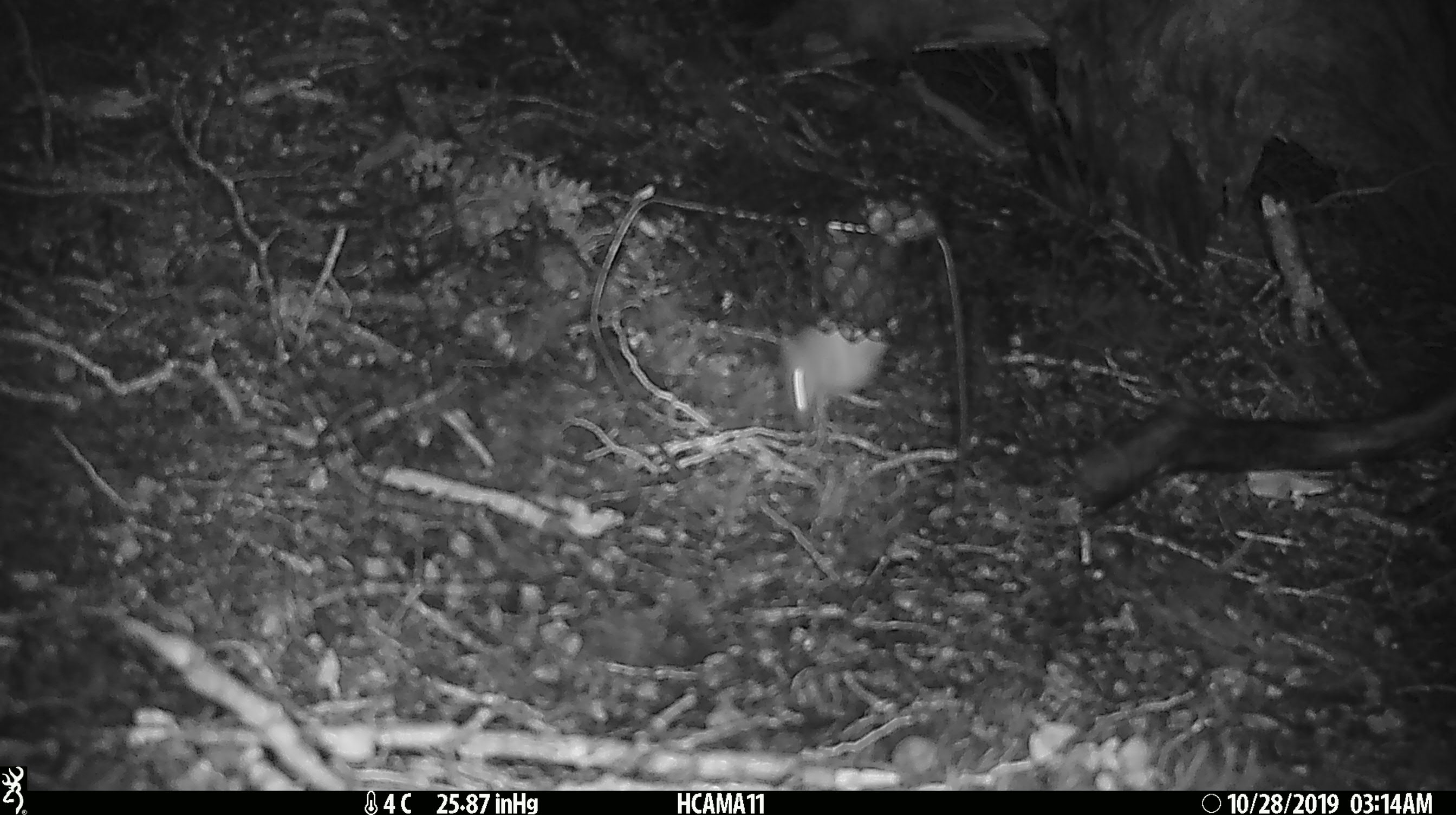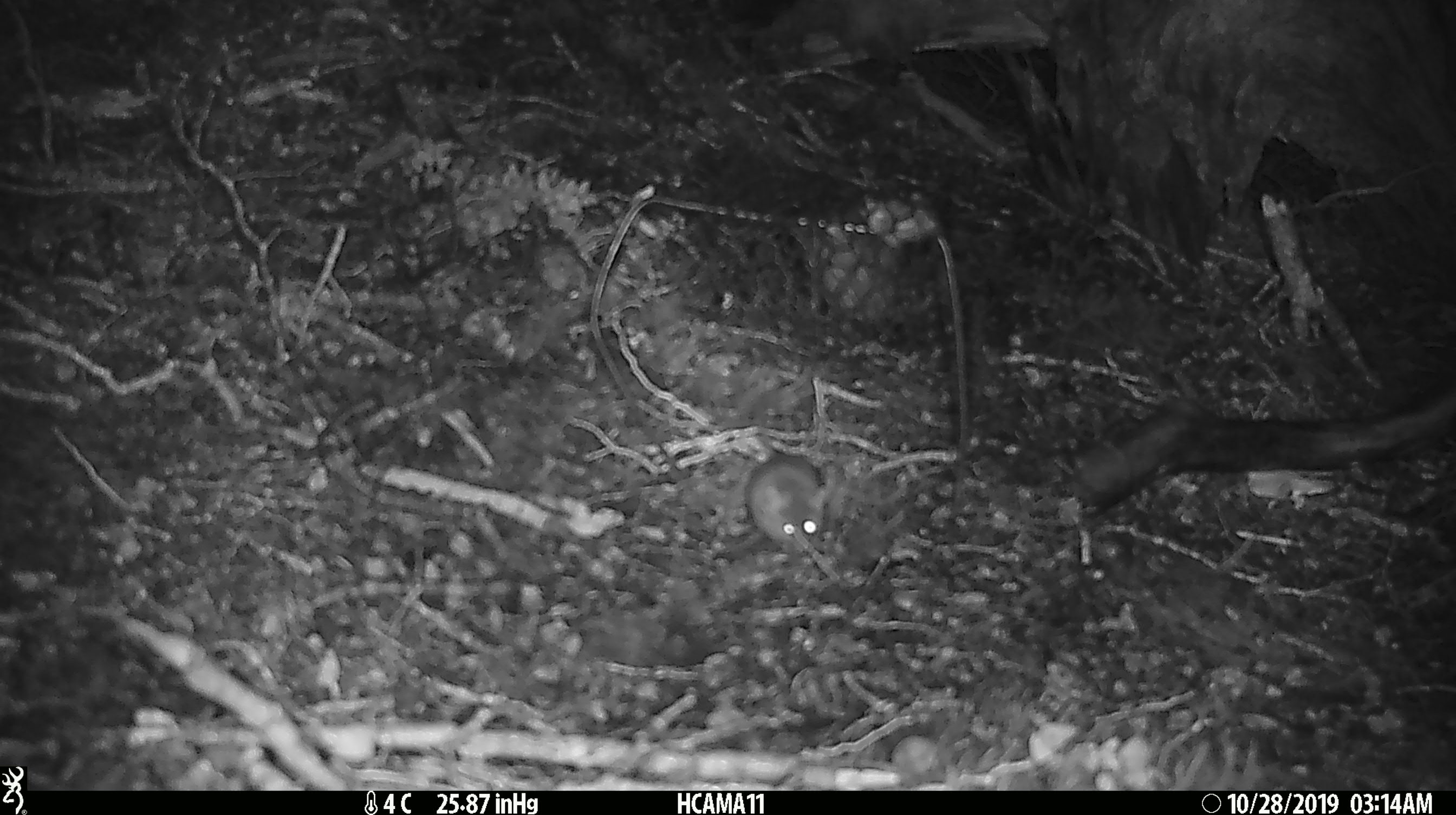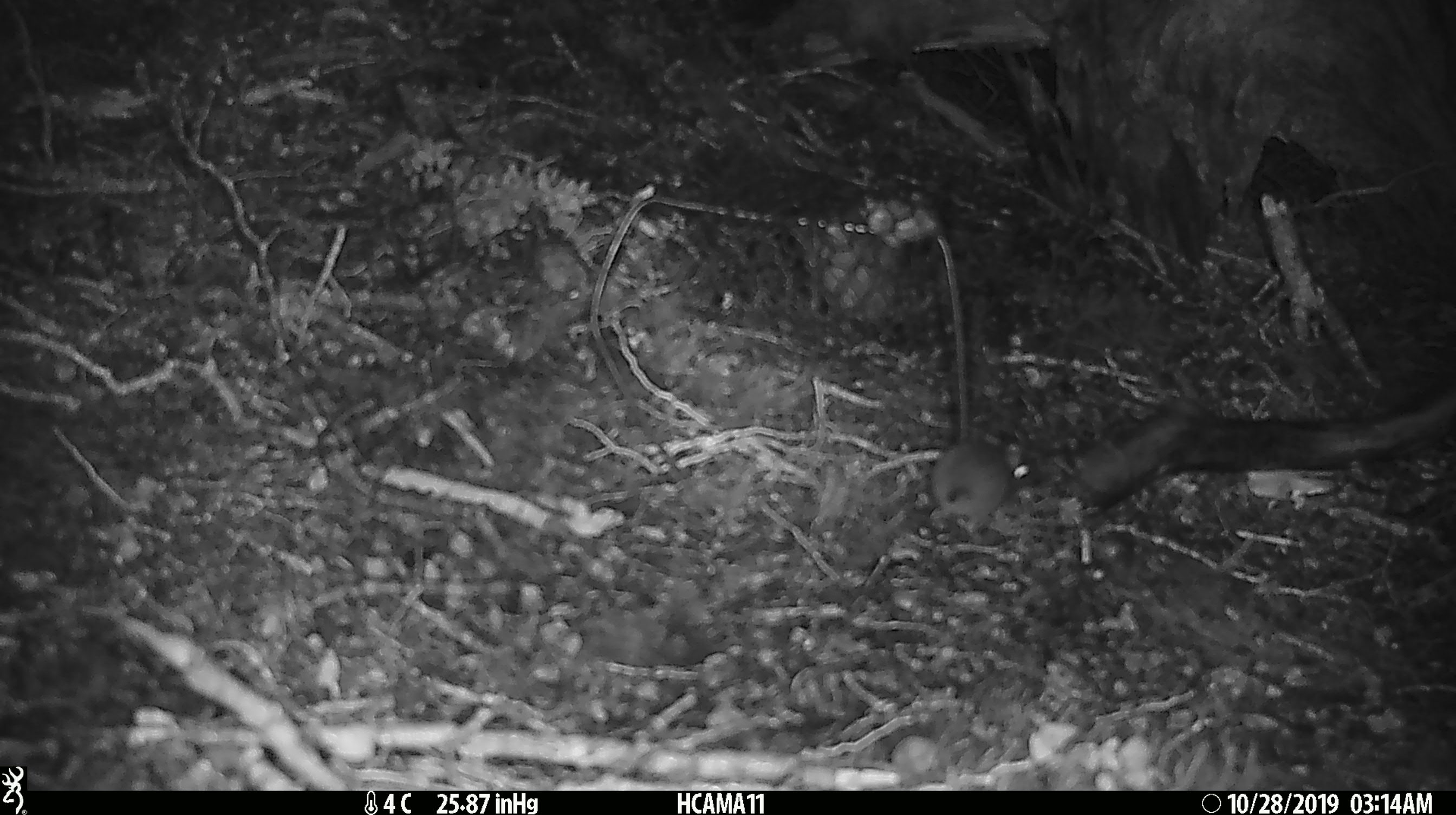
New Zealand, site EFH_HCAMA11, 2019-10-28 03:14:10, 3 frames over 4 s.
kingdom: Animalia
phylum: Chordata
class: Mammalia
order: Rodentia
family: Muridae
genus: Mus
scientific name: Mus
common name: mouse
Mouse (Mus).